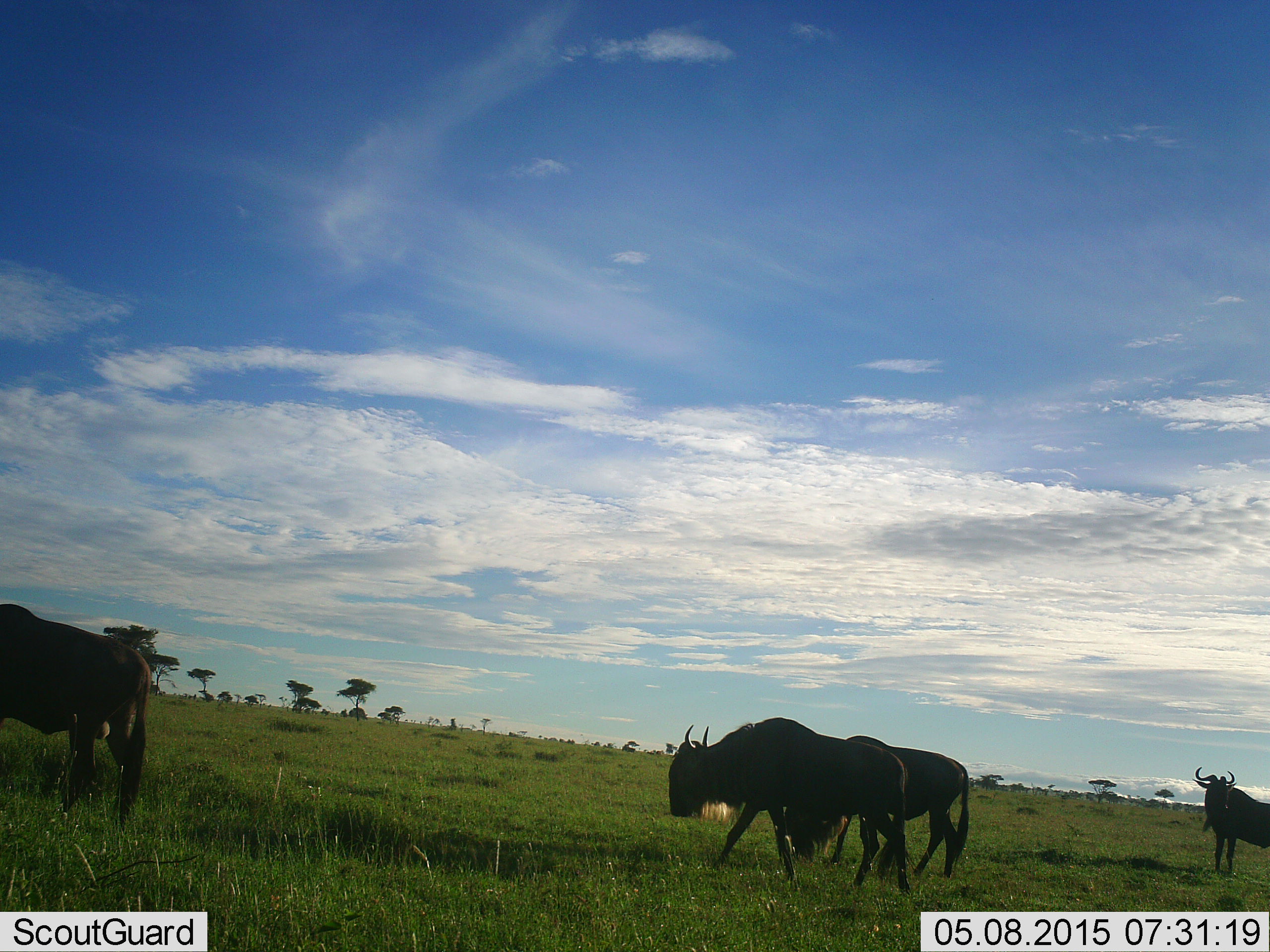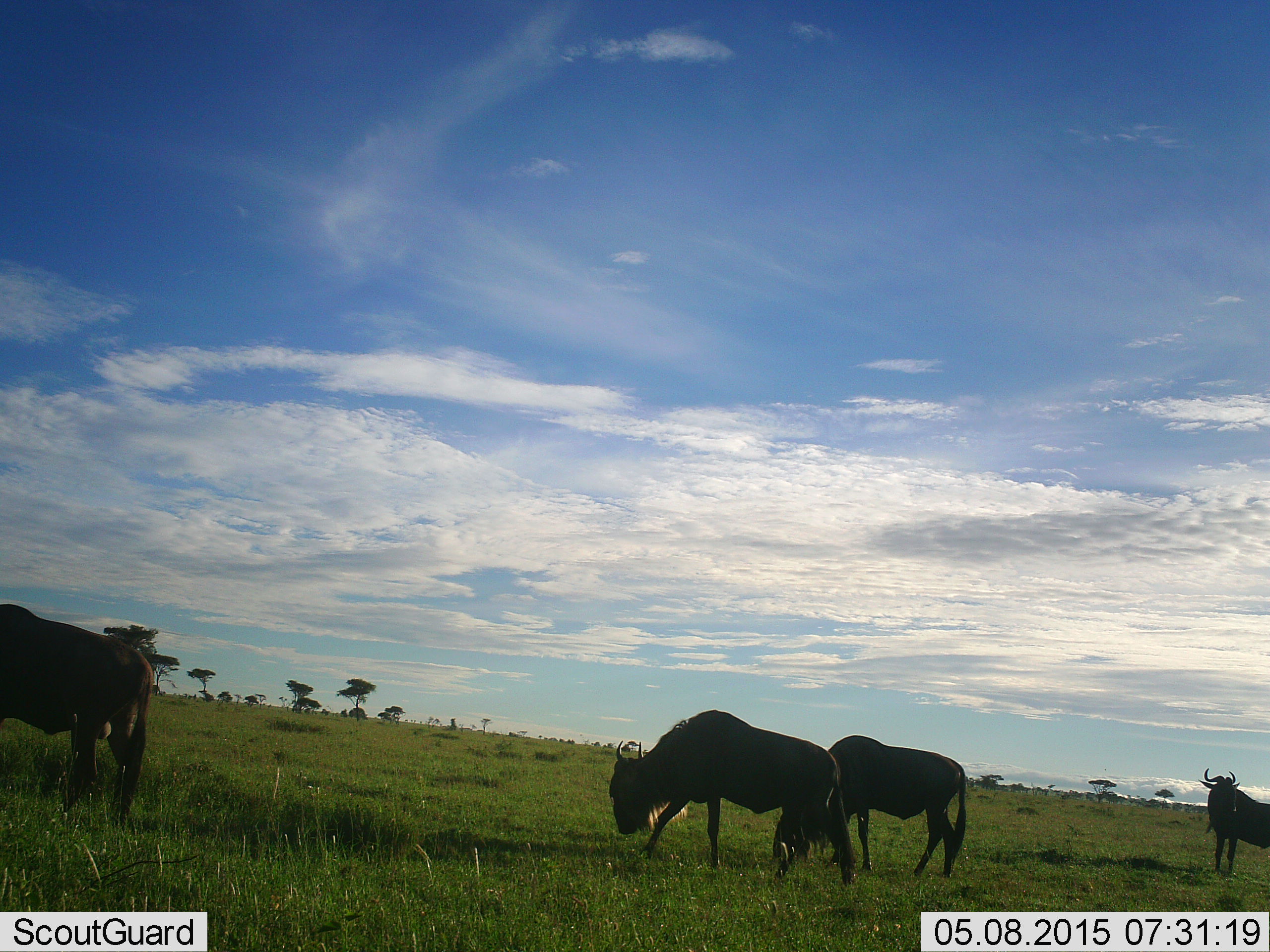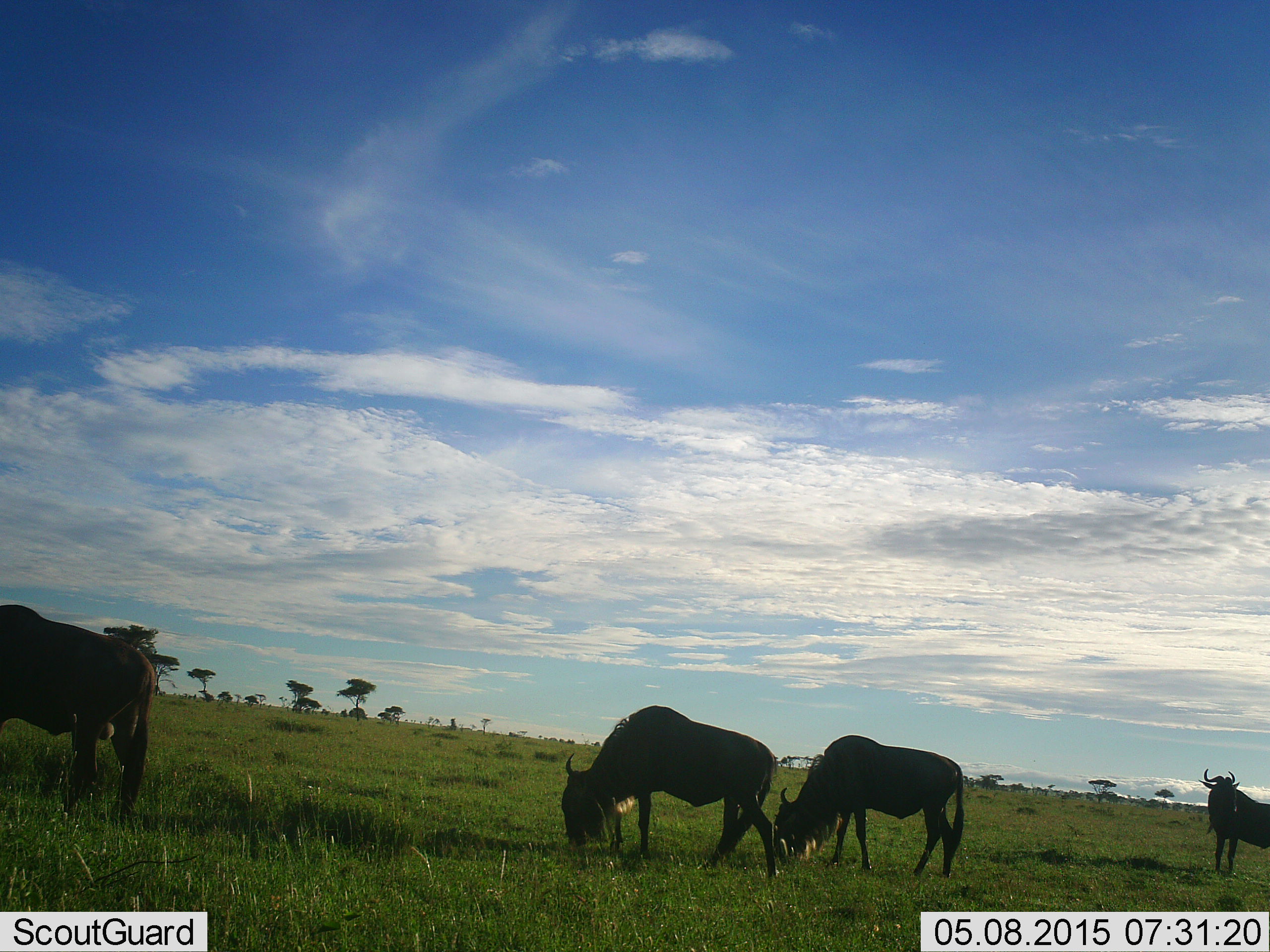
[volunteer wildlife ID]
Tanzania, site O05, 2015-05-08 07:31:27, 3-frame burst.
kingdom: Animalia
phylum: Chordata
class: Mammalia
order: Artiodactyla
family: Bovidae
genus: Connochaetes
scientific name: Connochaetes taurinus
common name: blue wildebeest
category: wildebeest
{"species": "wildebeest (blue wildebeest) (Connochaetes taurinus)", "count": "4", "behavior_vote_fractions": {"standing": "50%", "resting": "0%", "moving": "40%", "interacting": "0%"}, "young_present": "0%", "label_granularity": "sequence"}